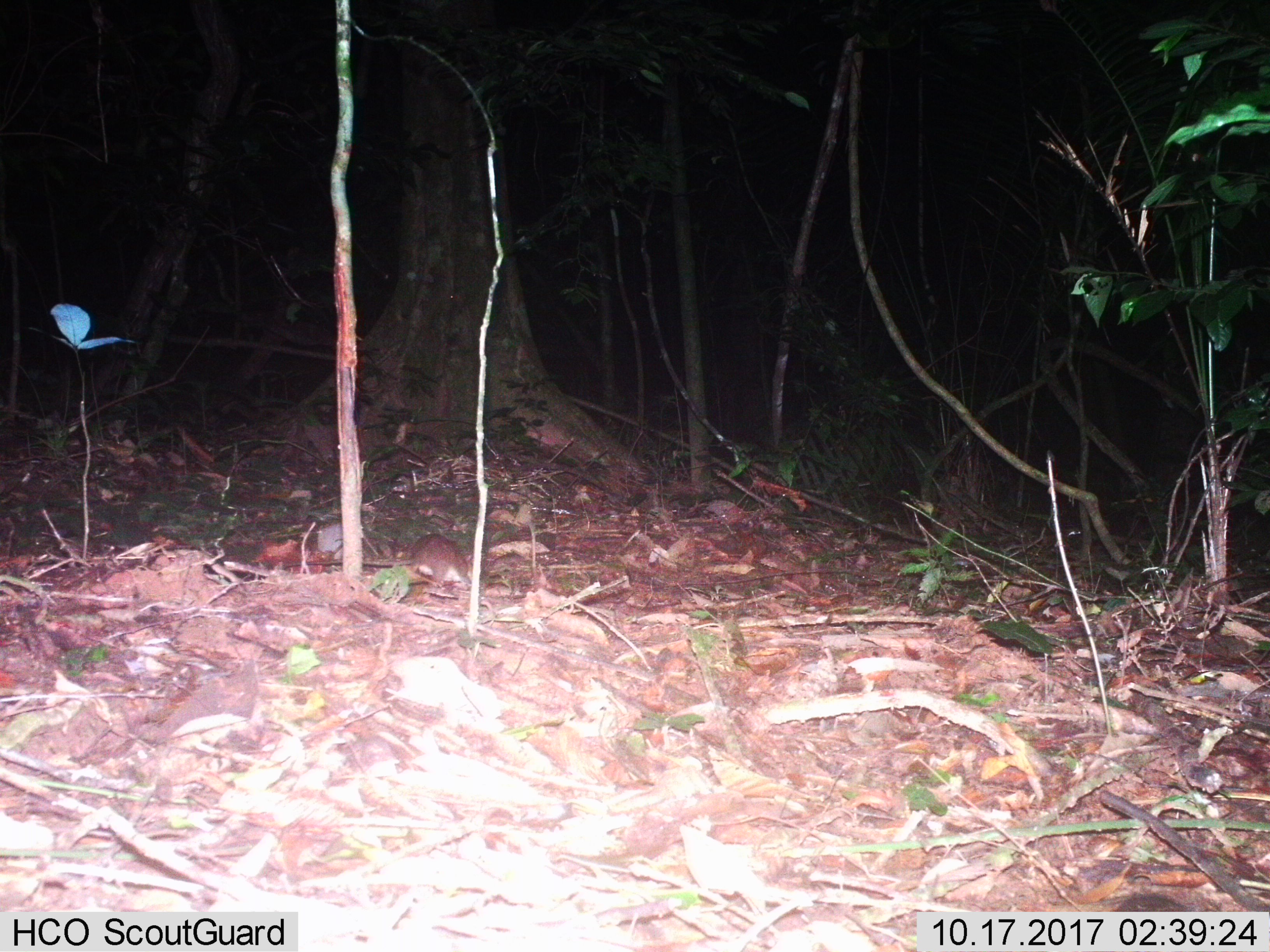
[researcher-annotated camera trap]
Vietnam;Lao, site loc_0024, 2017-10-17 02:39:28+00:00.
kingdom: Animalia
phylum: Chordata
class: Mammalia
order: Rodentia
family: Muridae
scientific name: Muridae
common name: old-world mice and rats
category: unidentified murid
Unidentified murid (old-world mice and rats) (Muridae). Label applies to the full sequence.